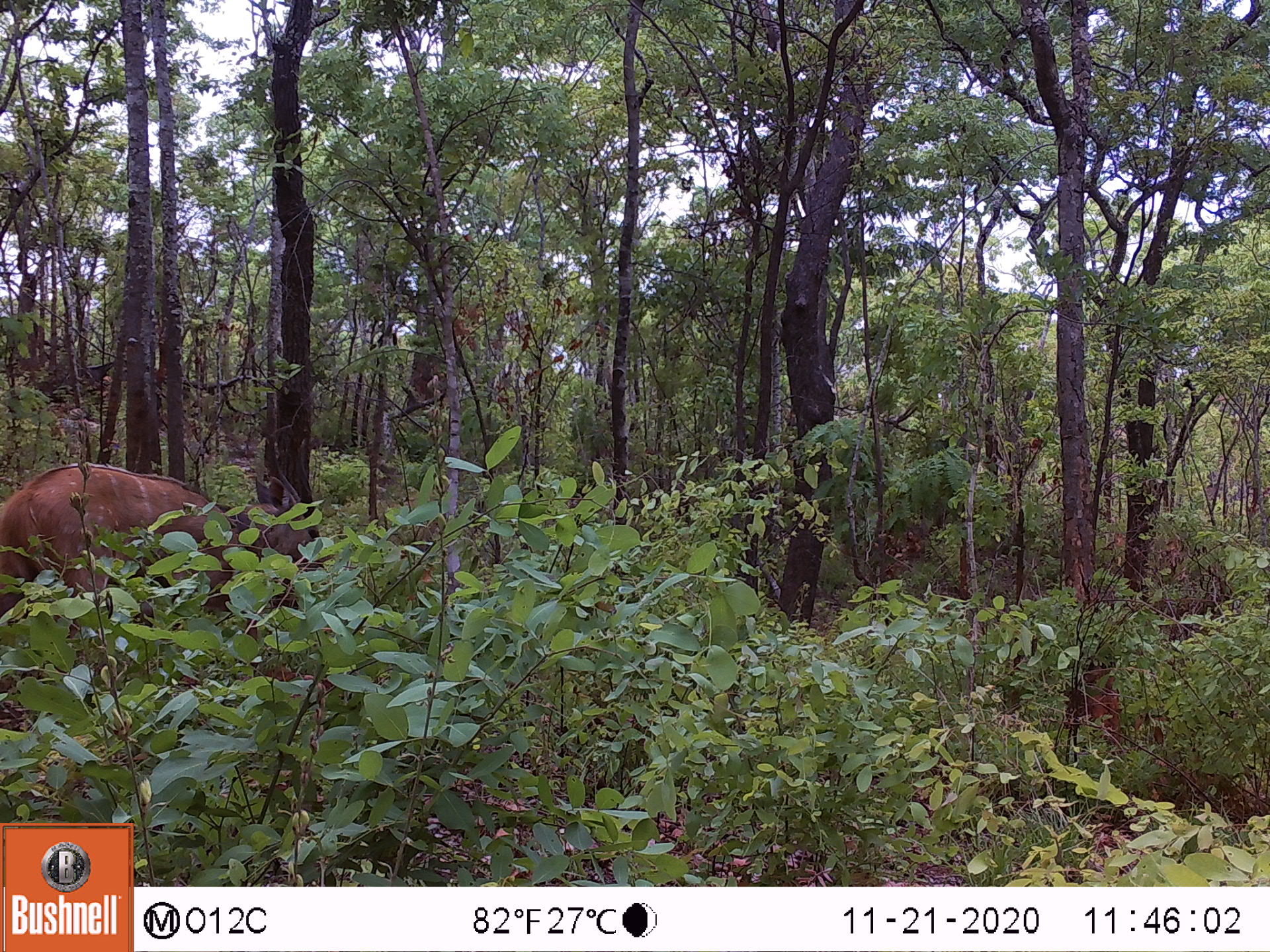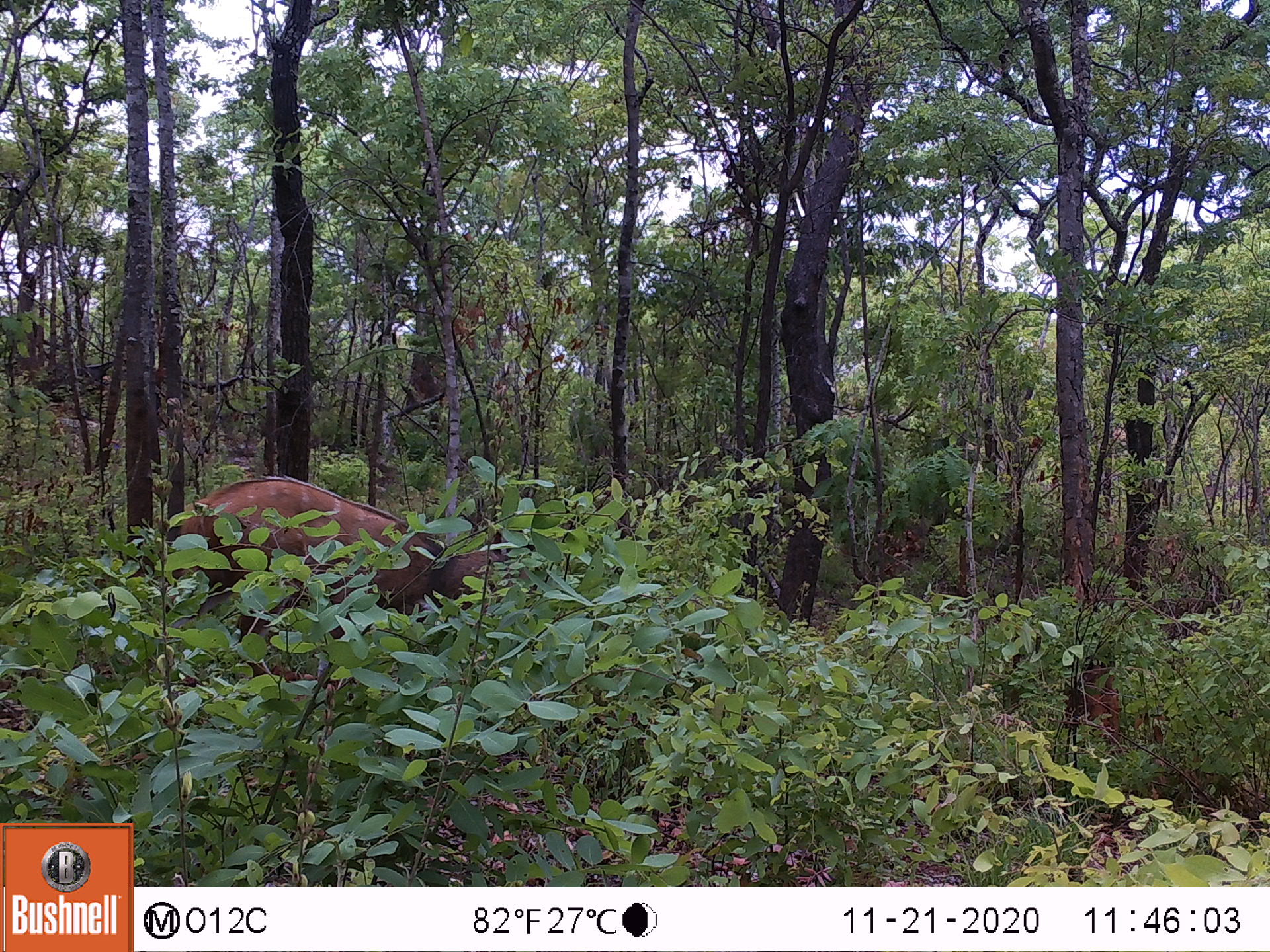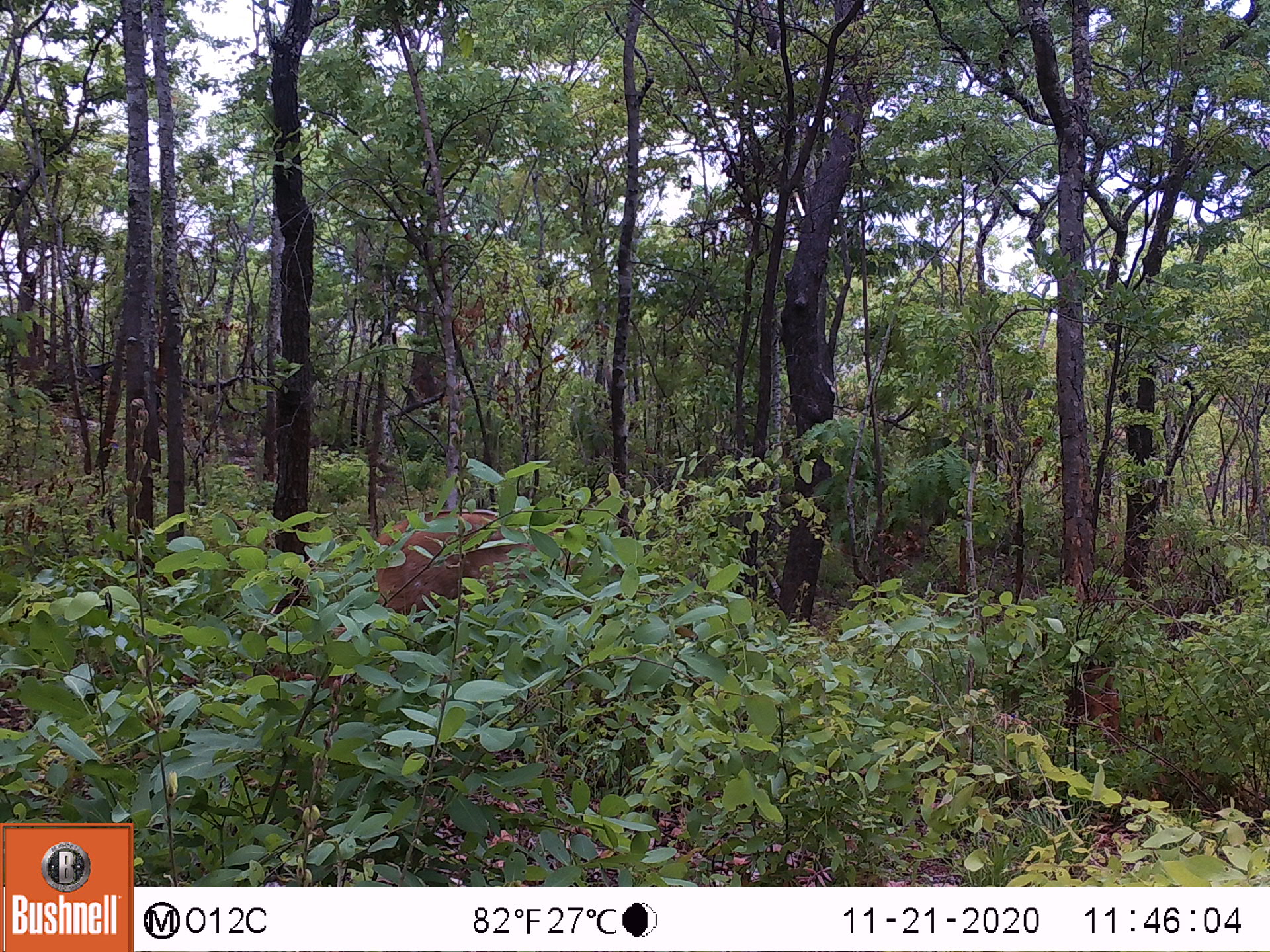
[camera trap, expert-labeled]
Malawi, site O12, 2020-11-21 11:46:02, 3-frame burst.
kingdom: Animalia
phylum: Chordata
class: Mammalia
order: Artiodactyla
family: Bovidae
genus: Tragelaphus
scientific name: Tragelaphus sylvaticus sylvaticus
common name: cape bushbuck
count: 1